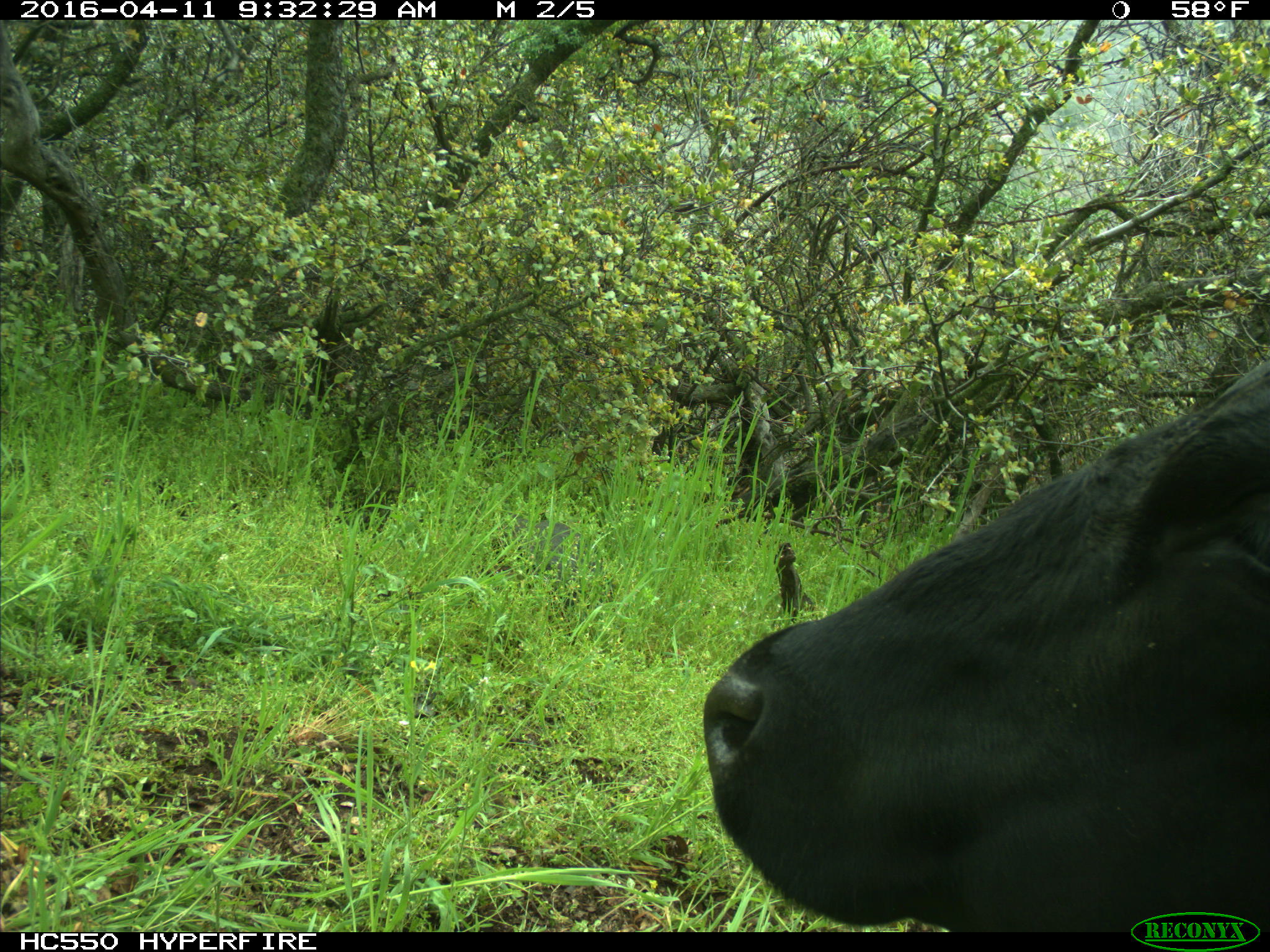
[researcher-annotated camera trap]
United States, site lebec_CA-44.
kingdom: Animalia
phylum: Chordata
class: Mammalia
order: Artiodactyla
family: Bovidae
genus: Bos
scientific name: Bos taurus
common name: domestic cow